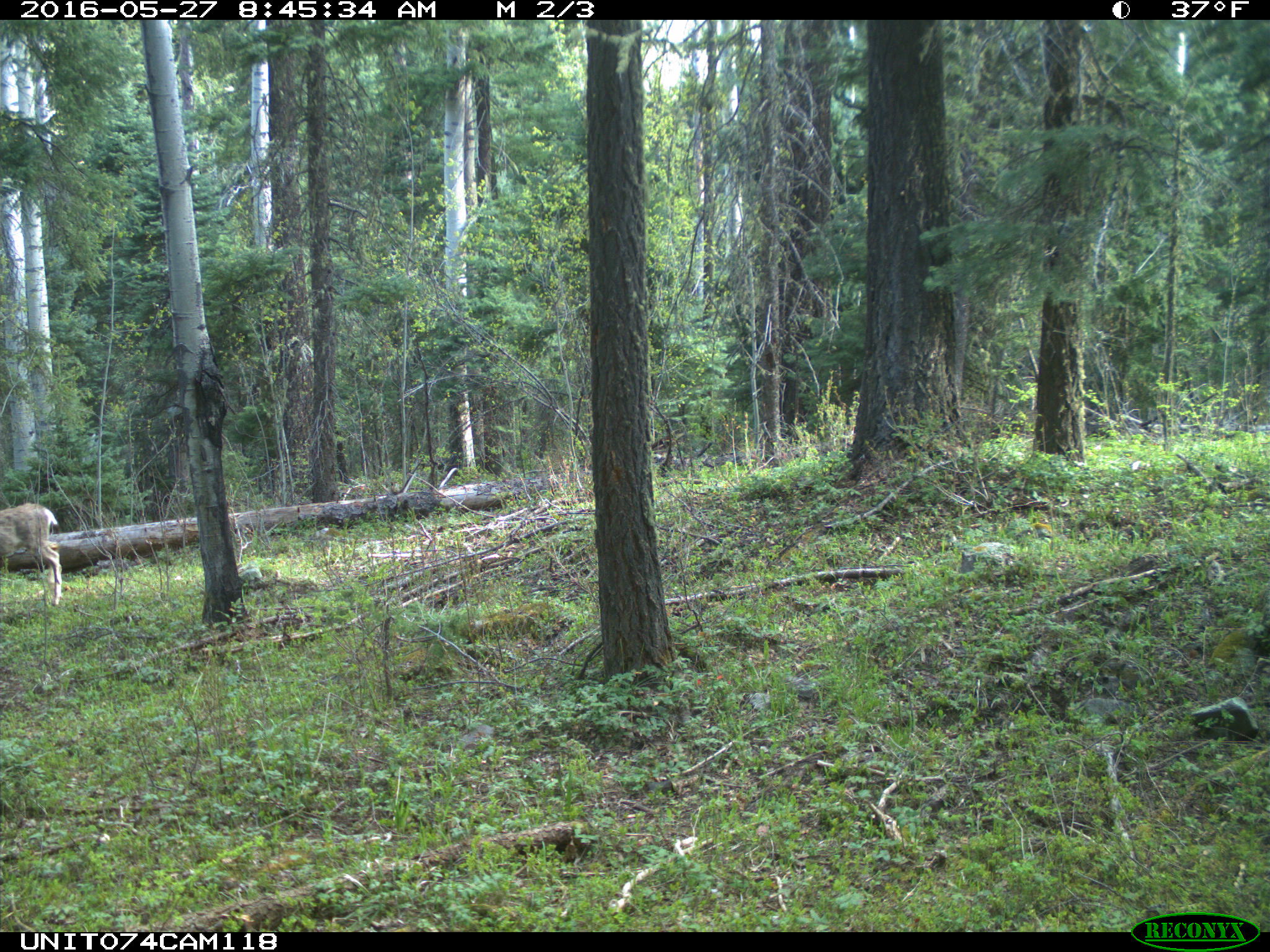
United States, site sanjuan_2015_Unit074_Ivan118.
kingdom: Animalia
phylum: Chordata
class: Mammalia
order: Artiodactyla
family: Cervidae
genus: Odocoileus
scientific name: Odocoileus hemionus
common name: mule deer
Odocoileus hemionus (mule deer).